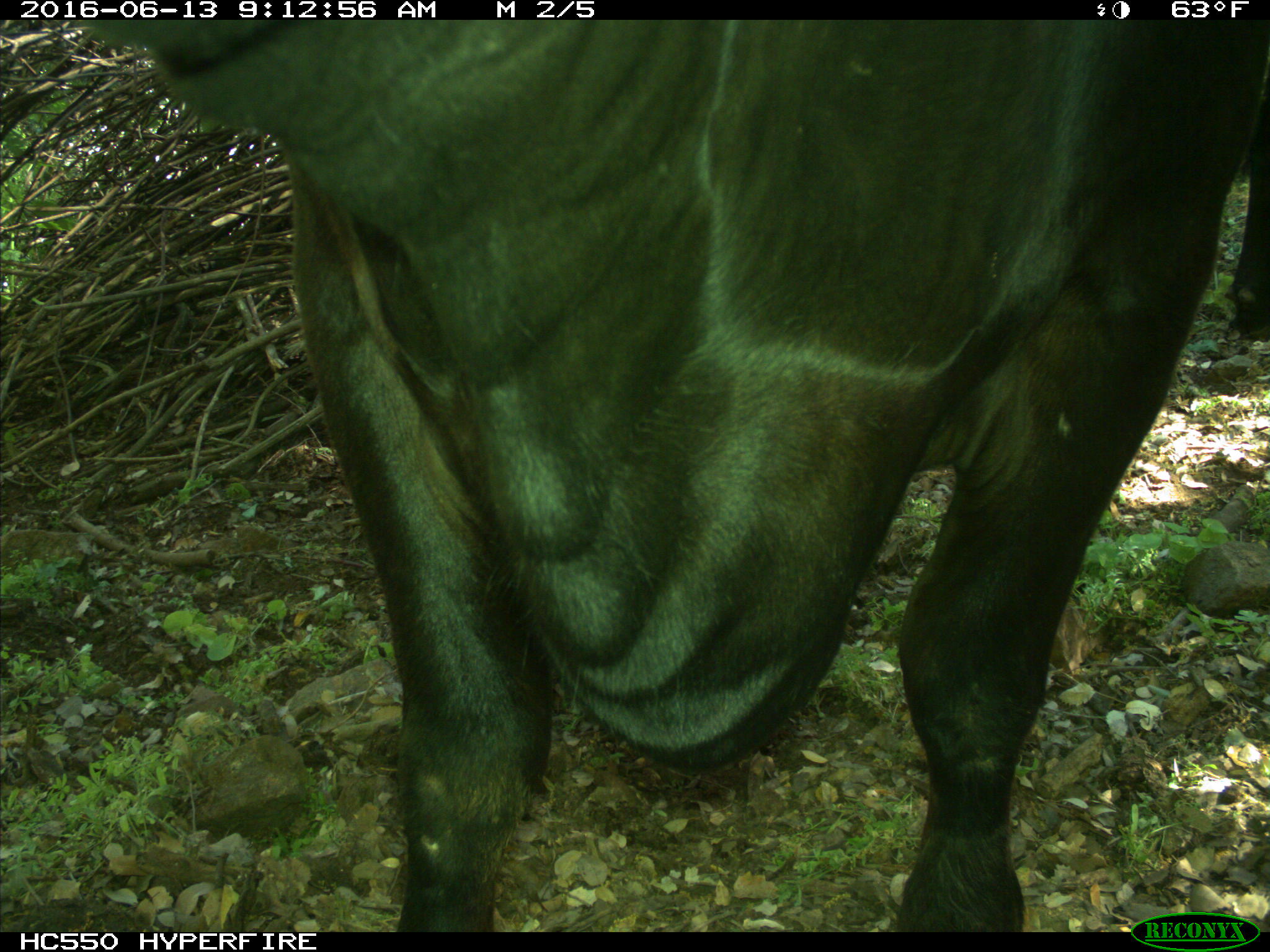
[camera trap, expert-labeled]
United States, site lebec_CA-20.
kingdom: Animalia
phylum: Chordata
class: Mammalia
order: Artiodactyla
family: Bovidae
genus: Bos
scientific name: Bos taurus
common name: domestic cow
Bos taurus (domestic cow).